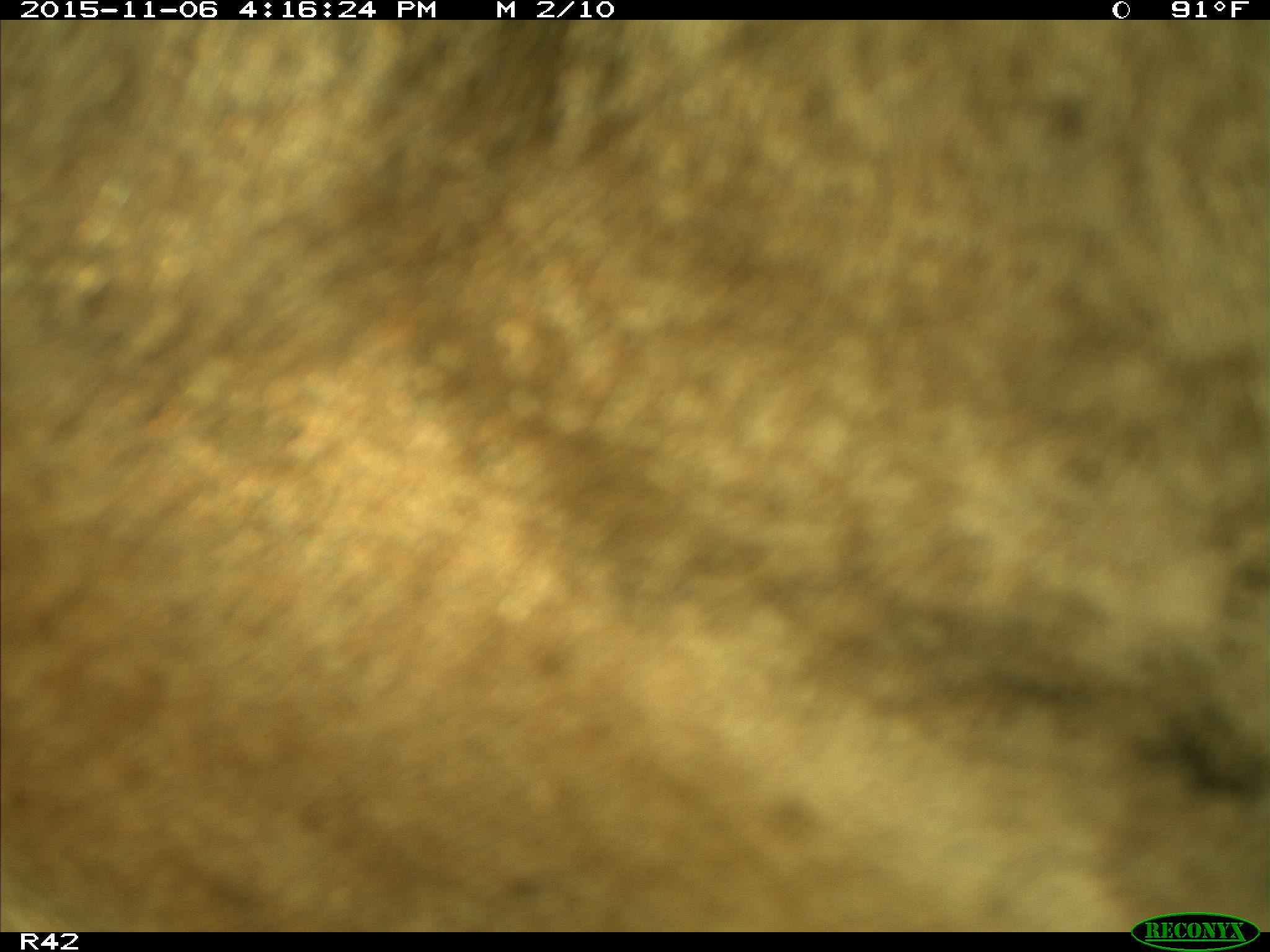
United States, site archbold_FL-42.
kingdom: Animalia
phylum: Chordata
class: Mammalia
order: Artiodactyla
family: Bovidae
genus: Bos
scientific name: Bos taurus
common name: domestic cow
Bos taurus (domestic cow).